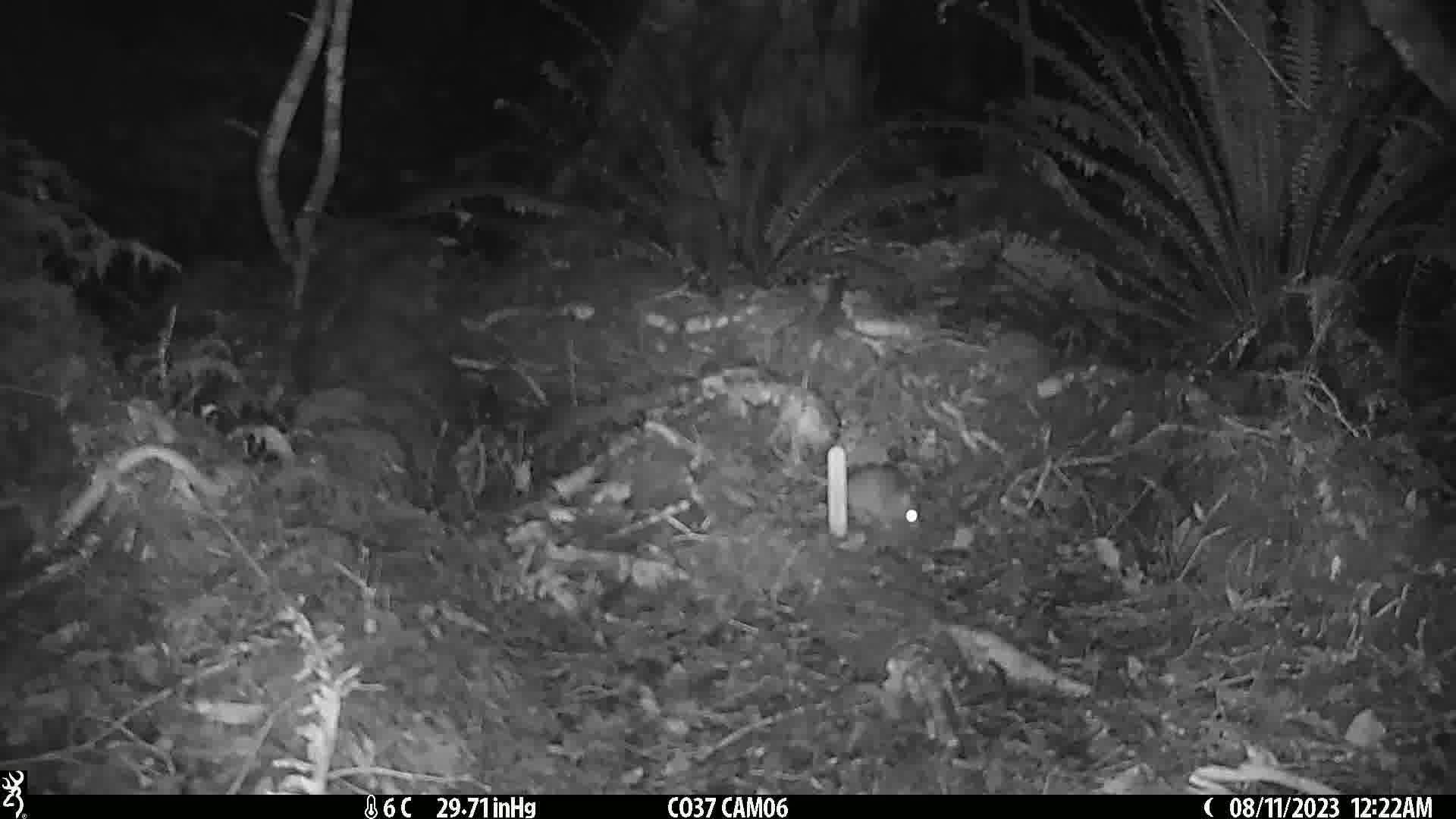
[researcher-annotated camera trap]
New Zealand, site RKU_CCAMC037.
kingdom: Animalia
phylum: Chordata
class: Mammalia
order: Rodentia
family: Muridae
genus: Rattus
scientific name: Rattus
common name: rat